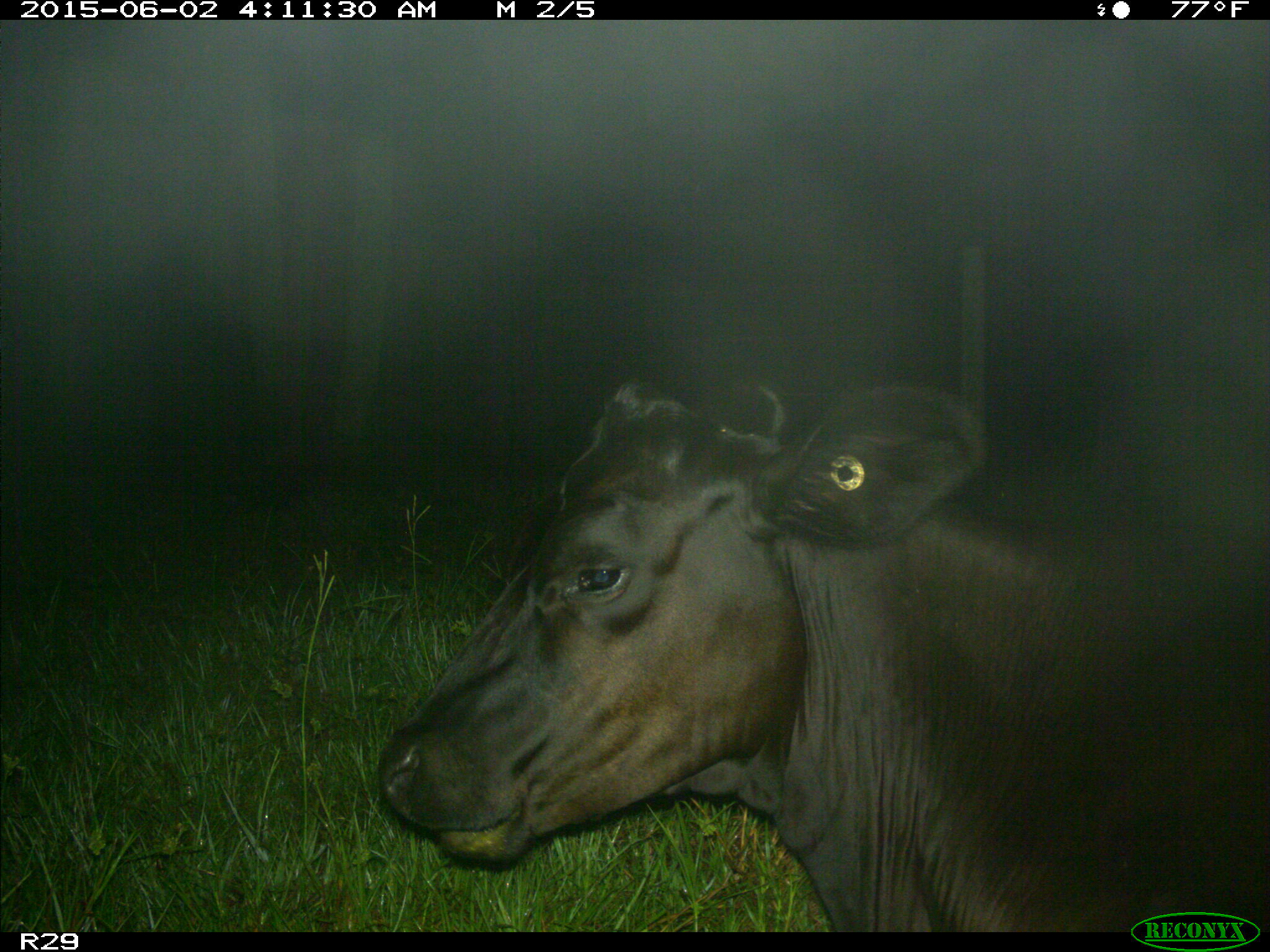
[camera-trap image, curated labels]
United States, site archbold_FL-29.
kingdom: Animalia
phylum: Chordata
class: Mammalia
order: Artiodactyla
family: Bovidae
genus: Bos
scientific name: Bos taurus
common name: domestic cow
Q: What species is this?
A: Bos taurus (domestic cow).